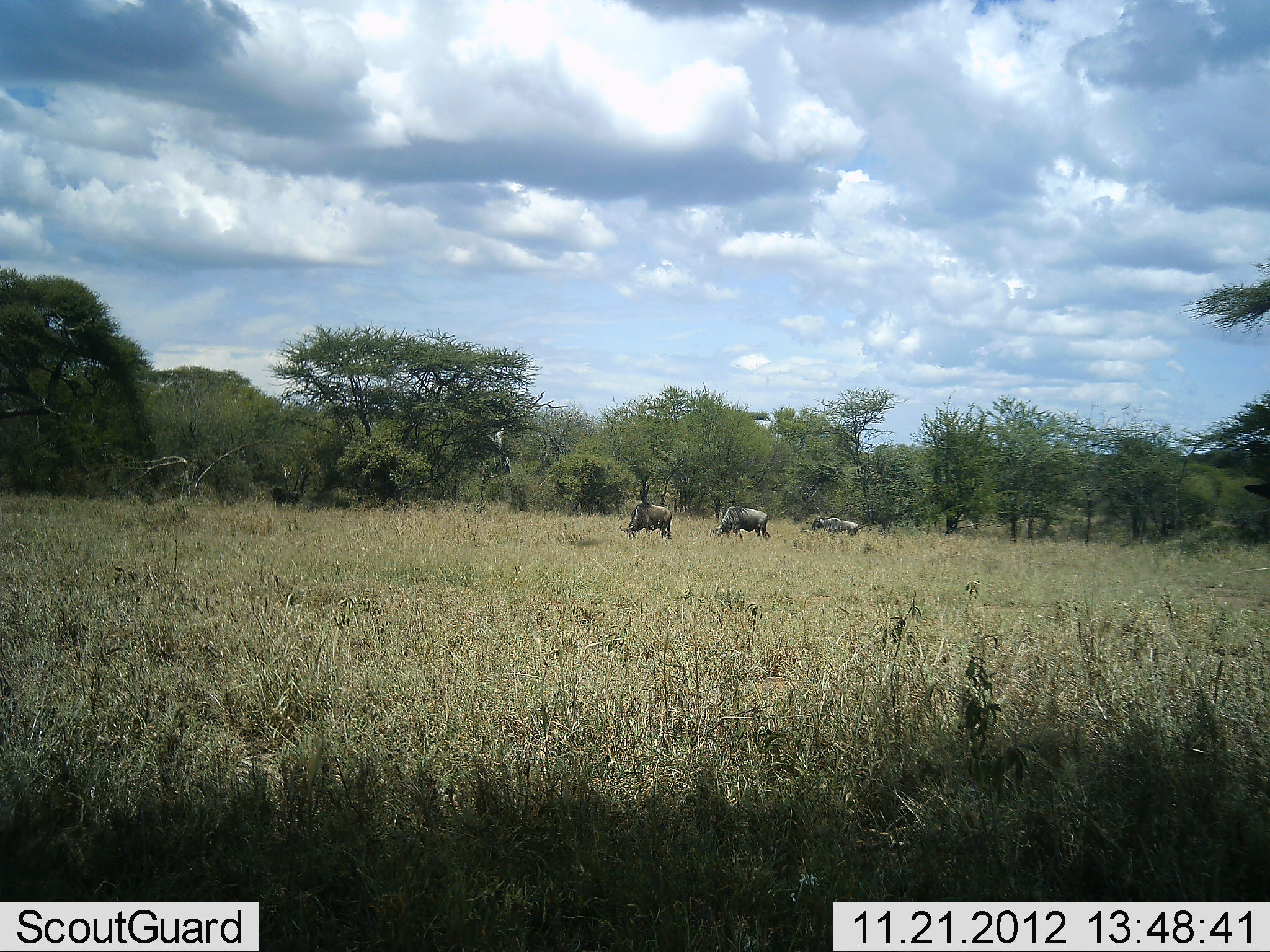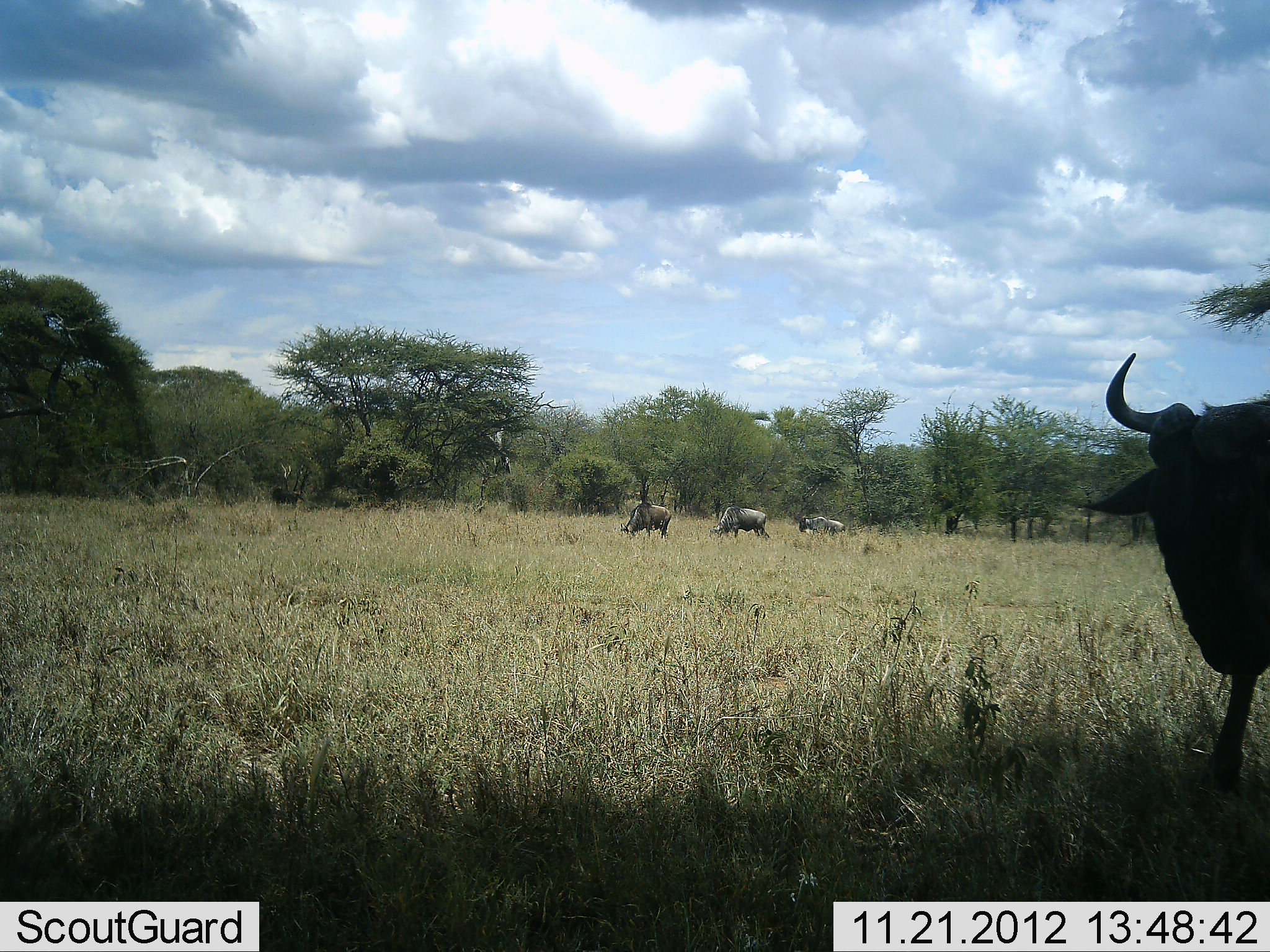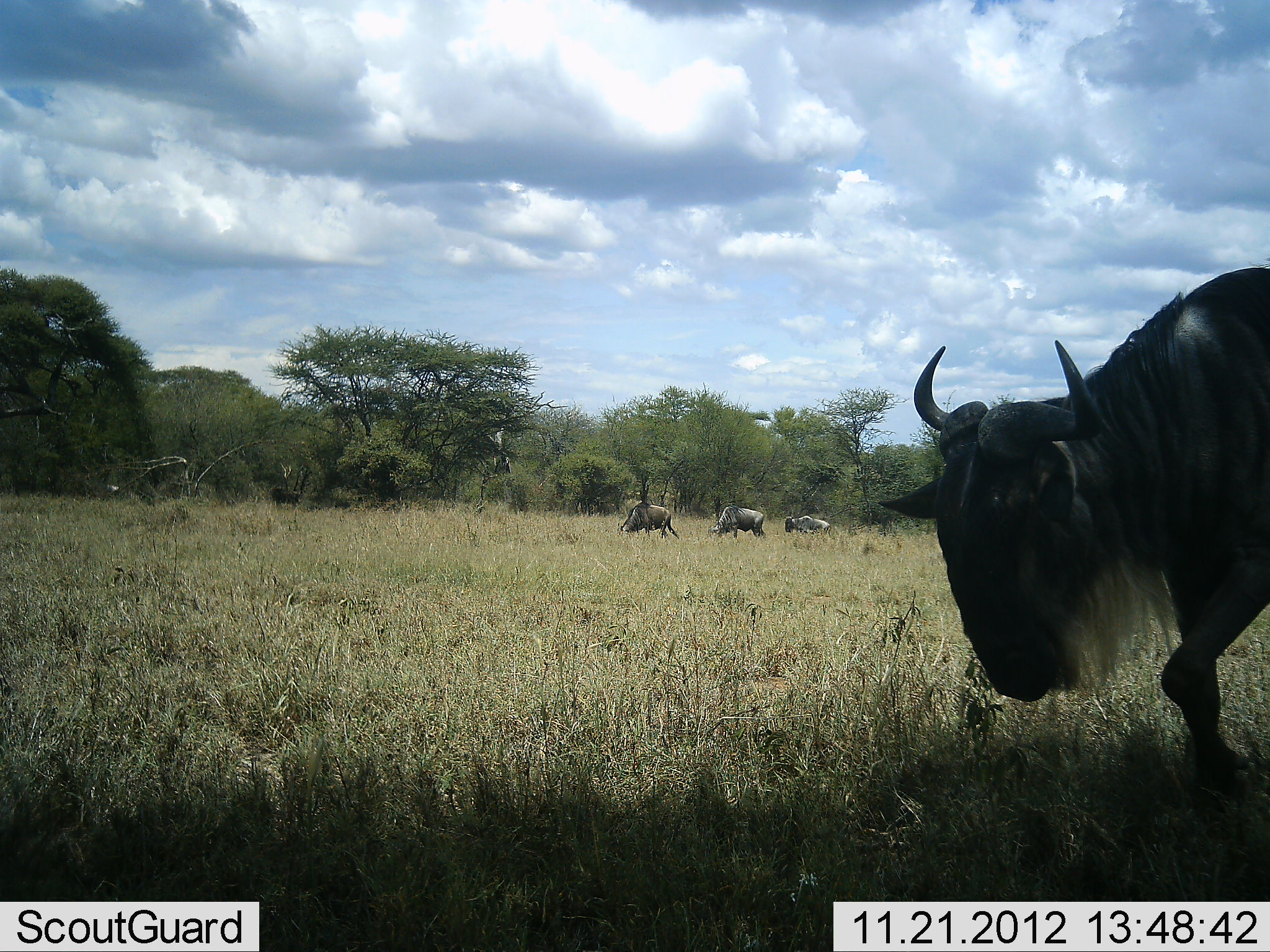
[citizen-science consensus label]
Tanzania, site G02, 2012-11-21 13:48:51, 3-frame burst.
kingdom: Animalia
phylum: Chordata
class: Mammalia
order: Artiodactyla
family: Bovidae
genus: Connochaetes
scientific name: Connochaetes taurinus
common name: blue wildebeest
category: wildebeest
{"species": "wildebeest (blue wildebeest) (Connochaetes taurinus)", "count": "4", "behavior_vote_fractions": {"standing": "40%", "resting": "0%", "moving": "100%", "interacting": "0%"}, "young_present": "0%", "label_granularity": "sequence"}